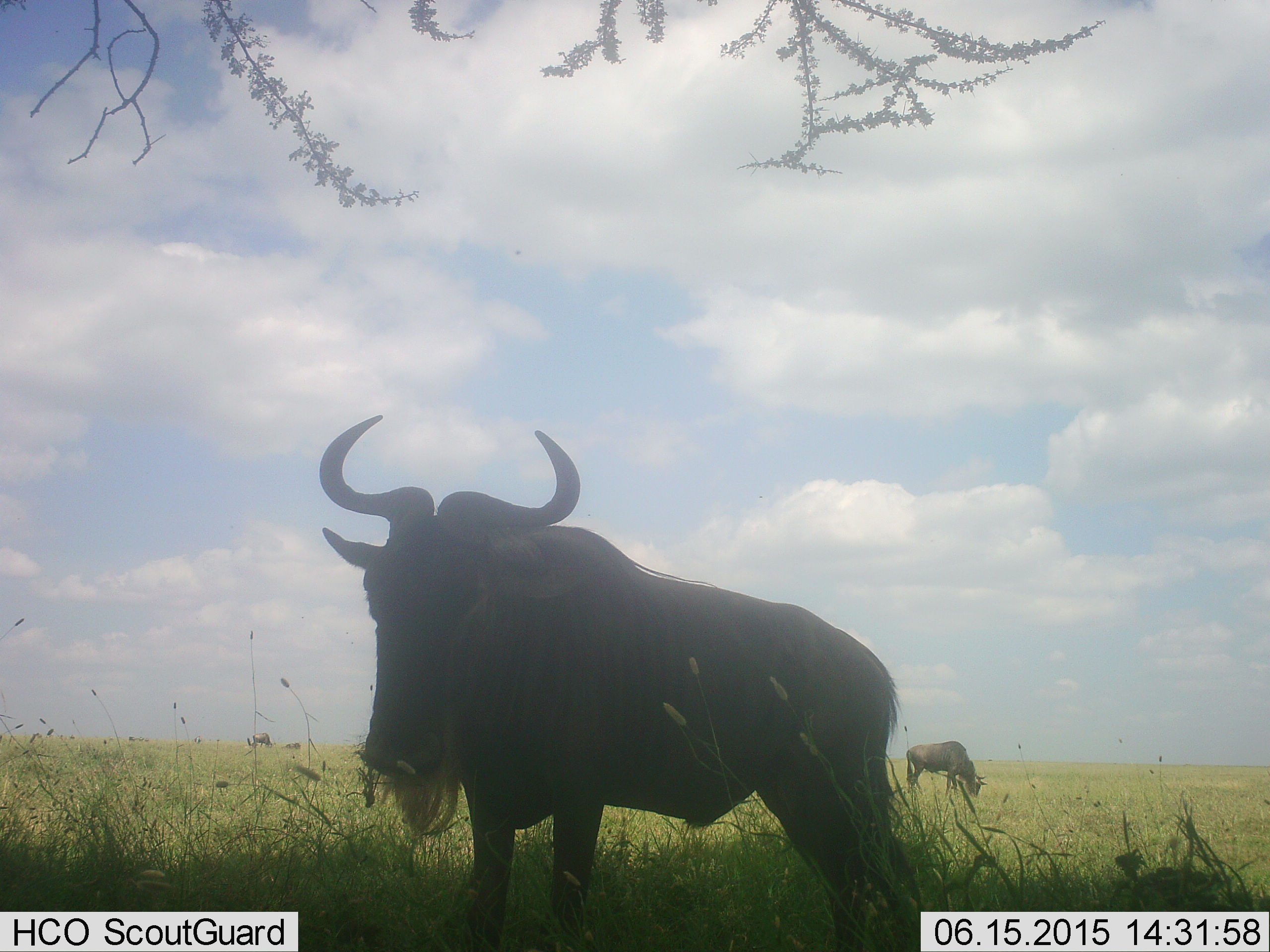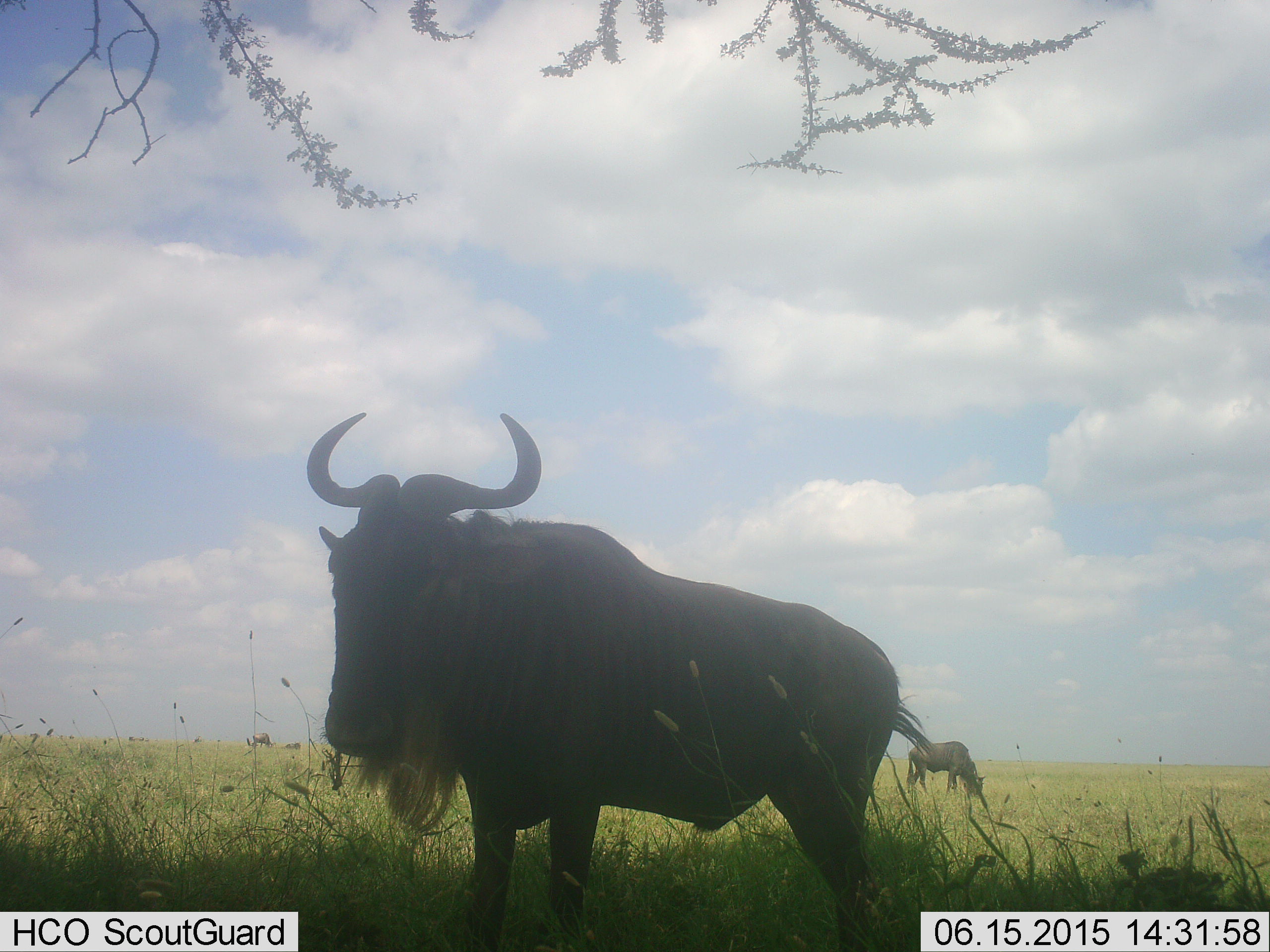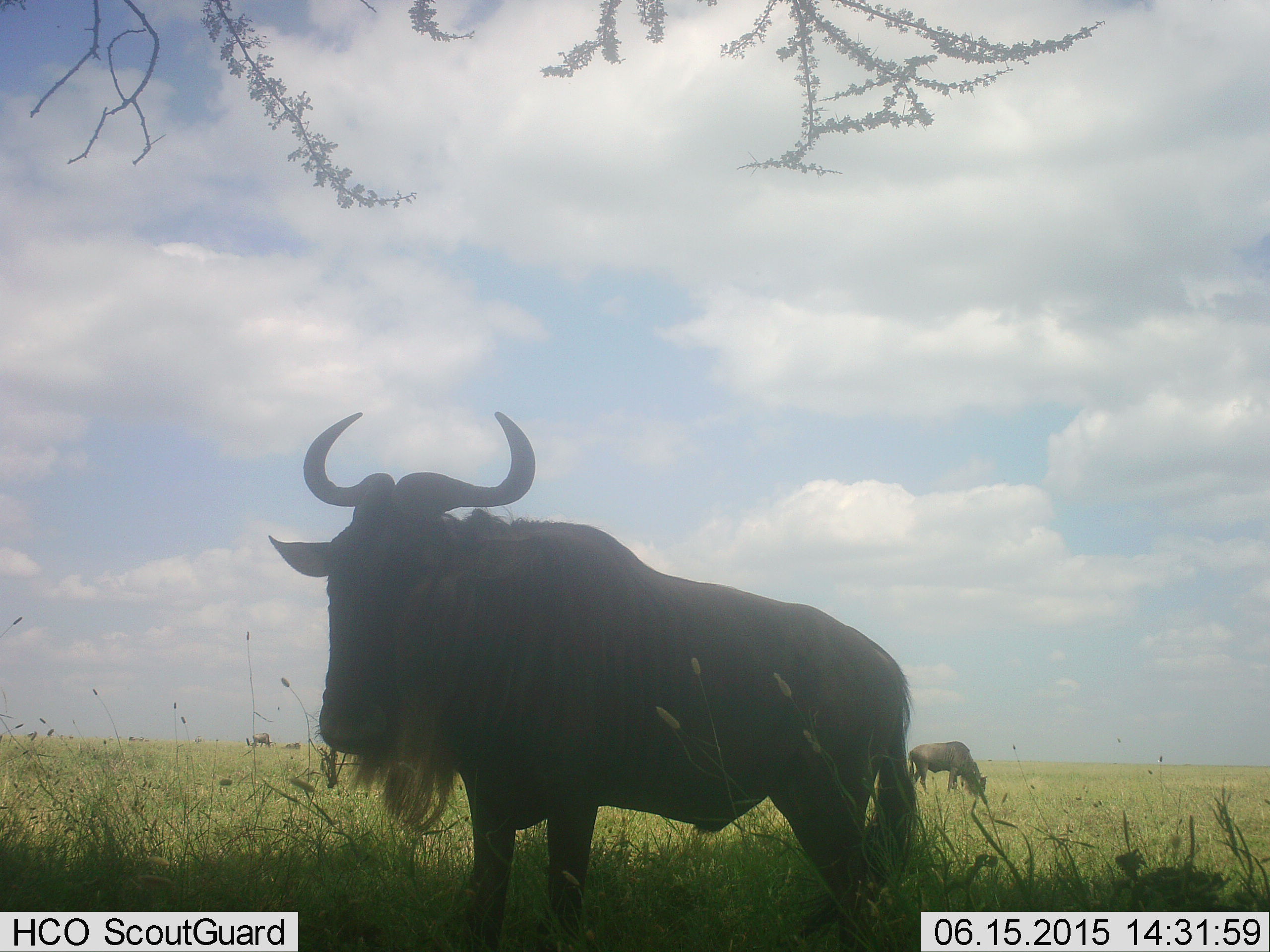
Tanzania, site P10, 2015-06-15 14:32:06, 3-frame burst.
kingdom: Animalia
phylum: Chordata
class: Mammalia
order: Artiodactyla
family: Bovidae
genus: Connochaetes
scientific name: Connochaetes taurinus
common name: blue wildebeest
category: wildebeest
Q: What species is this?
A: Wildebeest (blue wildebeest) (Connochaetes taurinus).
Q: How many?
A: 2.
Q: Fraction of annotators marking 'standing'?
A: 100%.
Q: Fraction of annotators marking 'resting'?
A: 0%.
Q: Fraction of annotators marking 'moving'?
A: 0%.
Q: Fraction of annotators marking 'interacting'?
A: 0%.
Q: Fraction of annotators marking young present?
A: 0%.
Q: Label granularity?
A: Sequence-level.